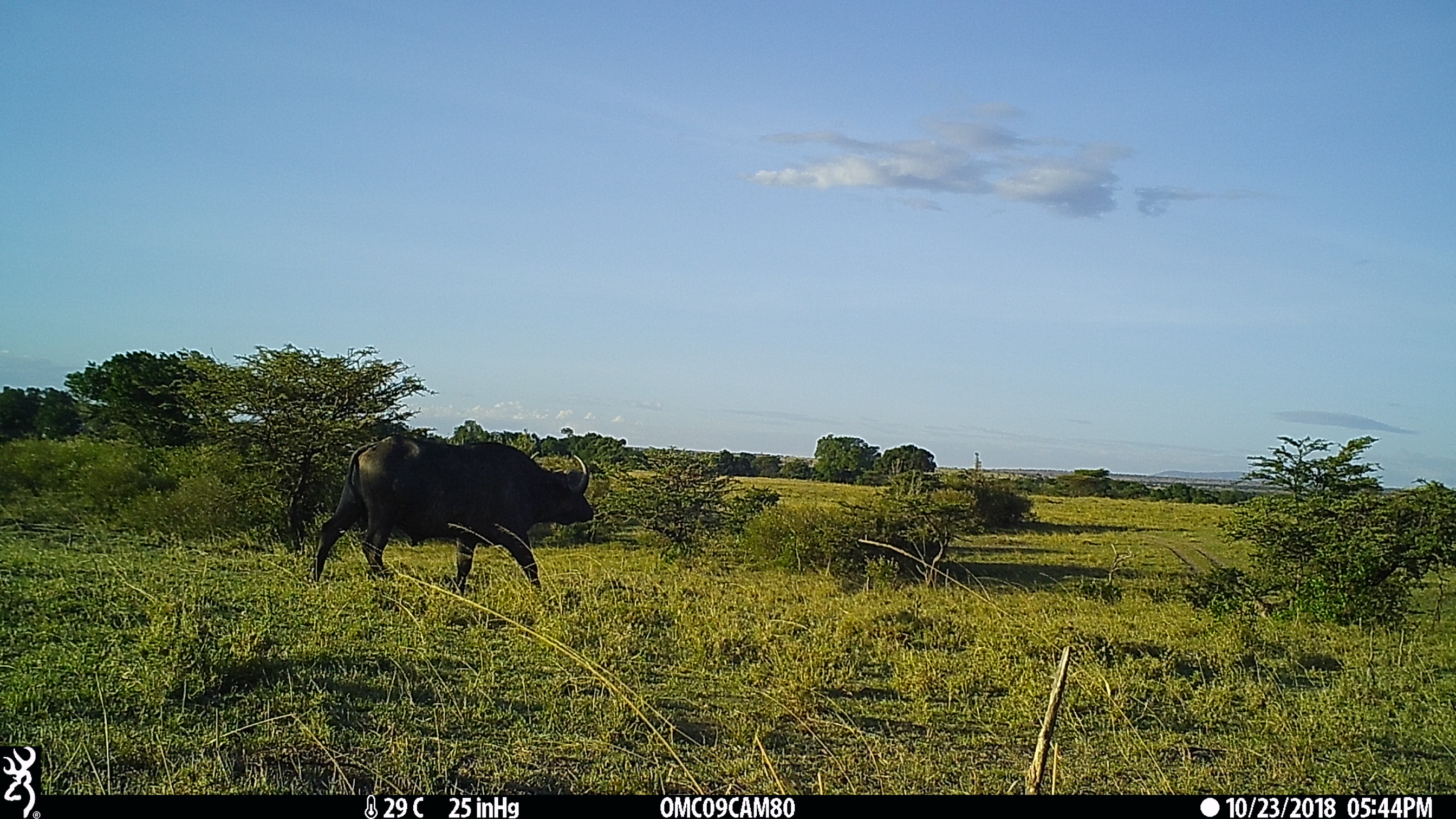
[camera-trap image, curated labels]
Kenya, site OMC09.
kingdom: Animalia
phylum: Chordata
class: Mammalia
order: Artiodactyla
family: Bovidae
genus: Syncerus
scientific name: Syncerus caffer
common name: buffalo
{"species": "buffalo (Syncerus caffer)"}